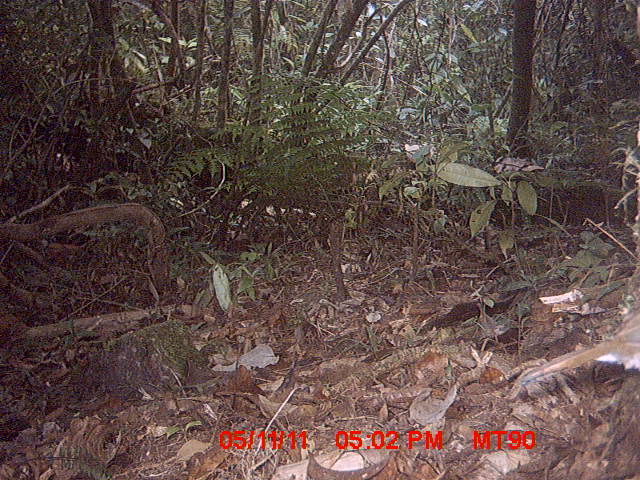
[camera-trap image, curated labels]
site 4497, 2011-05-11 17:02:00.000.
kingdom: Animalia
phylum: Chordata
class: Aves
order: Coraciiformes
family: Brachypteraciidae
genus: Brachypteracias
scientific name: Brachypteracias squamiger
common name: scaly ground roller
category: geobiastes squamiger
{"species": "geobiastes squamiger (scaly ground roller) (Brachypteracias squamiger)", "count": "1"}